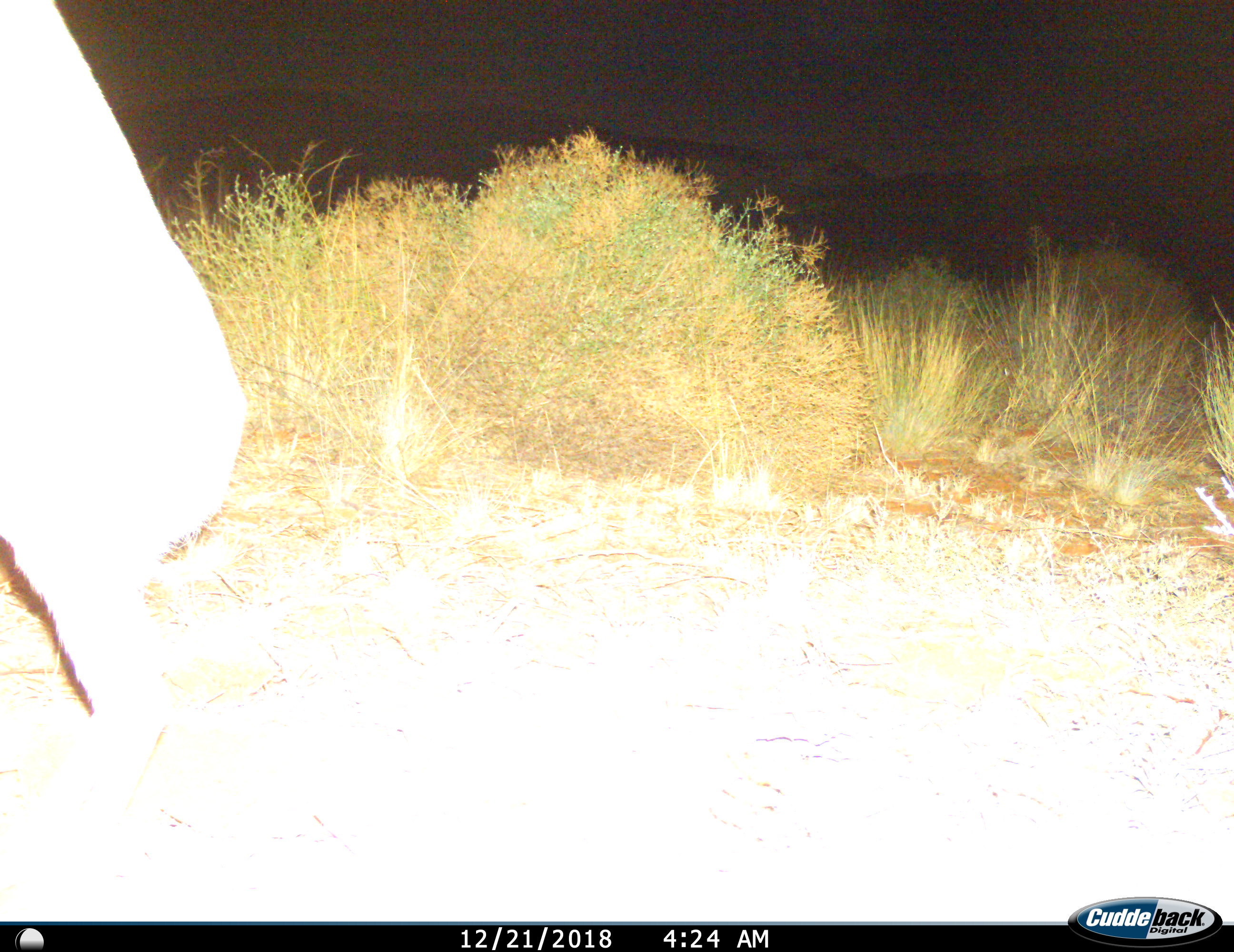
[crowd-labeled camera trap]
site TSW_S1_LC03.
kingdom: Animalia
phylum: Chordata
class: Mammalia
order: Artiodactyla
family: Bovidae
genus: Aepyceros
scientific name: Aepyceros melampus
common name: impala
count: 1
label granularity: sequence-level